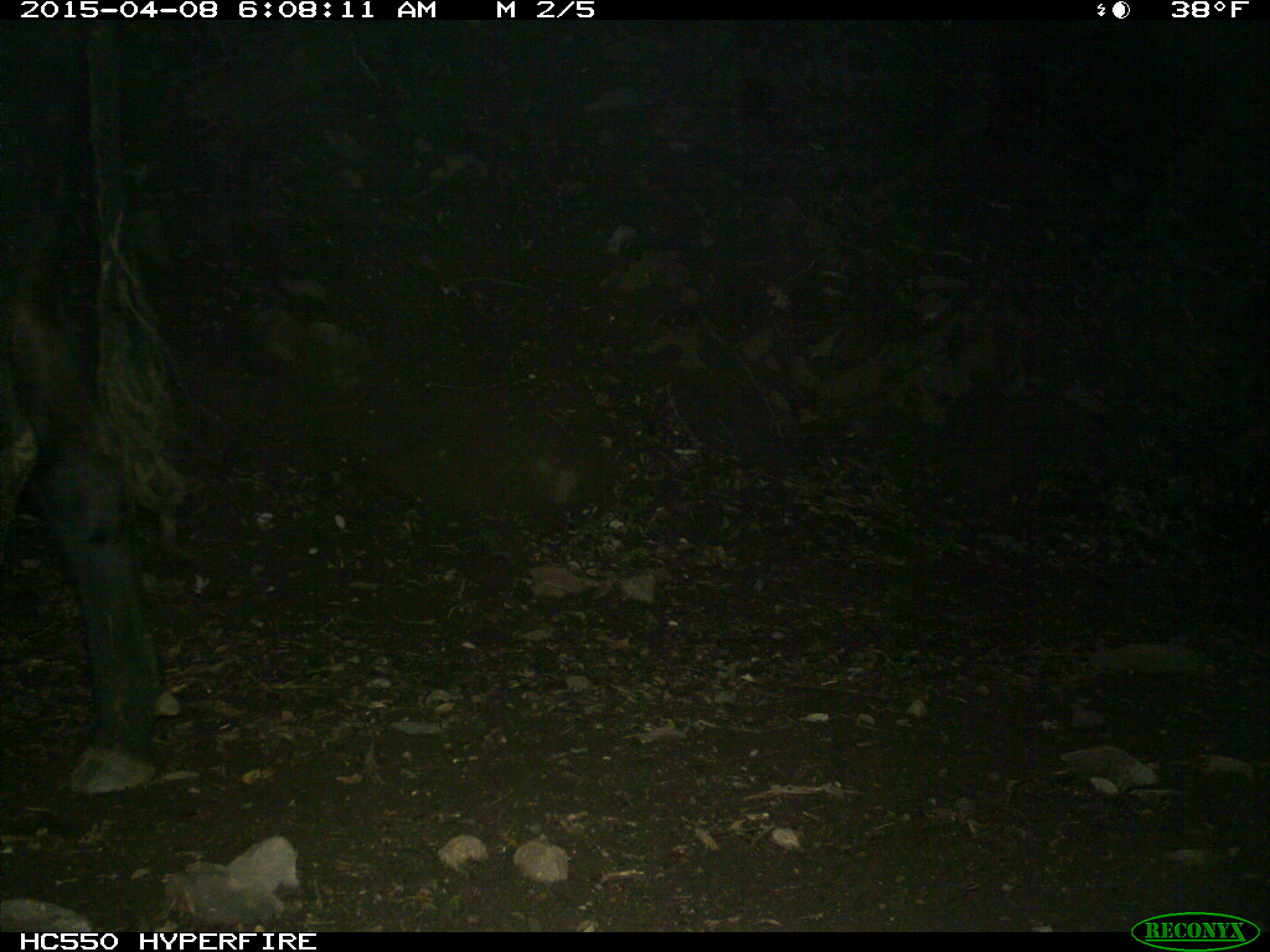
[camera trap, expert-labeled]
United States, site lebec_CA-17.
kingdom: Animalia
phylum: Chordata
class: Mammalia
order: Artiodactyla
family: Bovidae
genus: Bos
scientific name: Bos taurus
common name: domestic cow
Bos taurus (domestic cow).